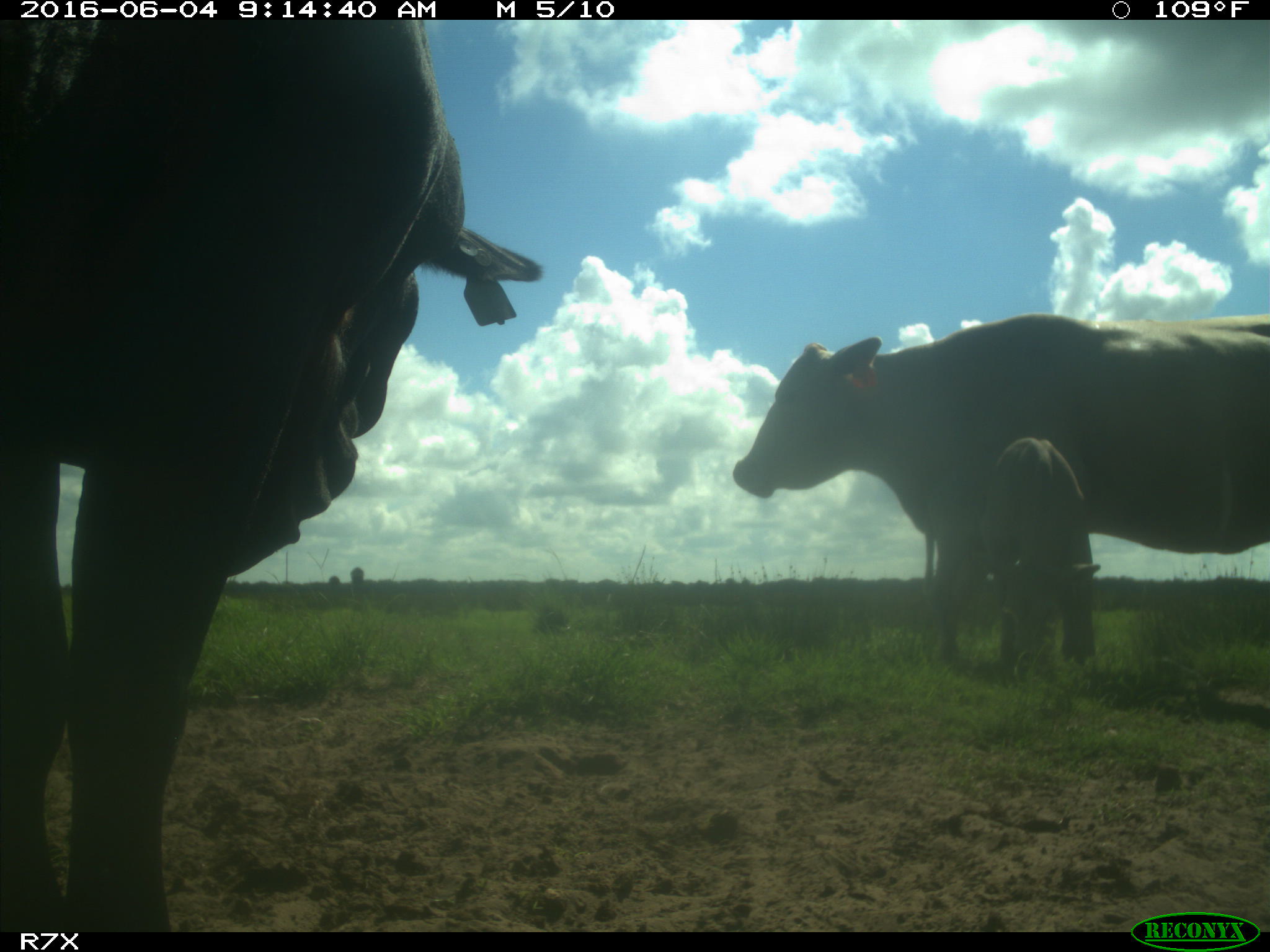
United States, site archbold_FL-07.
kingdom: Animalia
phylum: Chordata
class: Mammalia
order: Artiodactyla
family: Bovidae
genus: Bos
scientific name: Bos taurus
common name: domestic cow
Bos taurus (domestic cow).